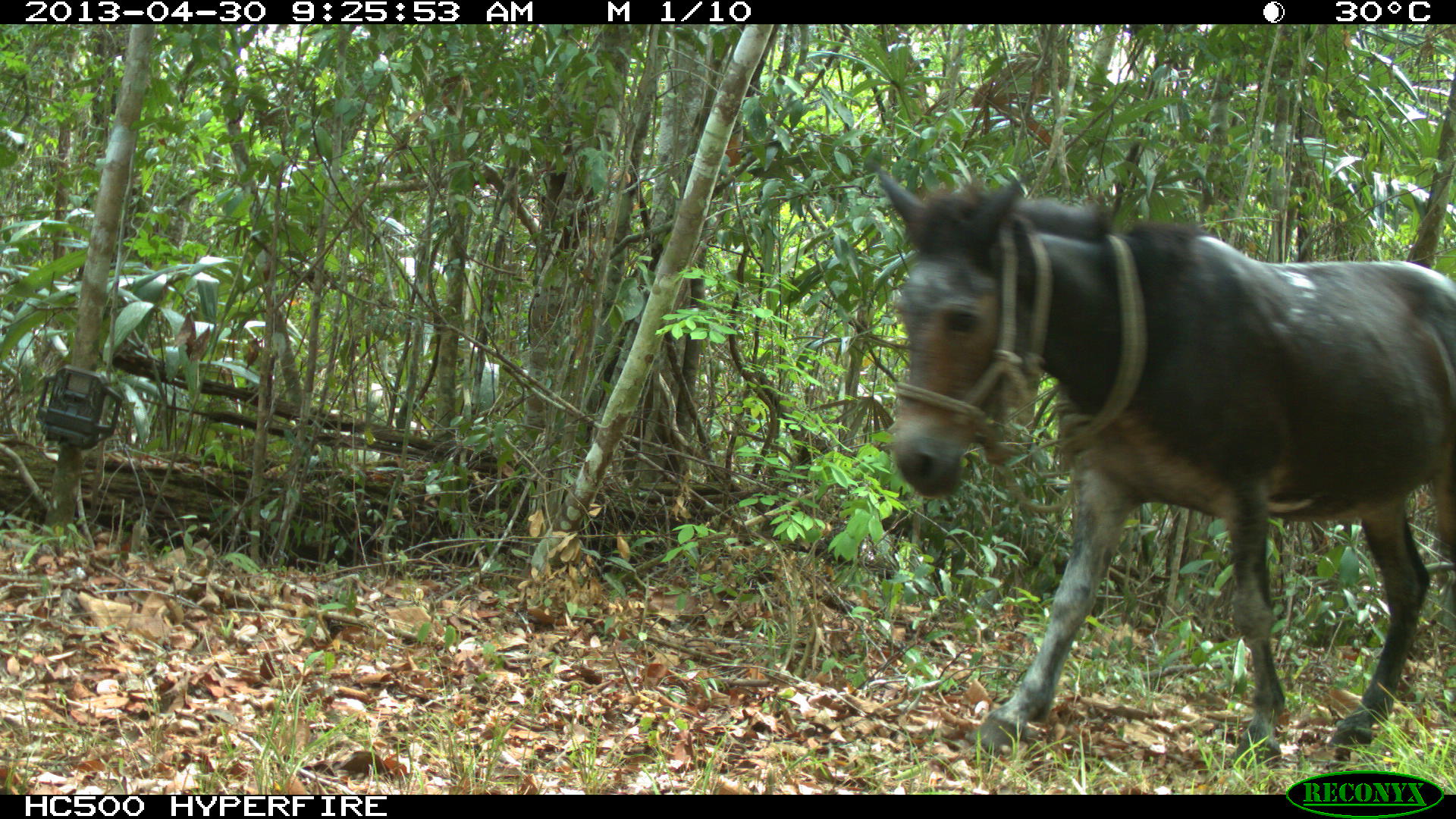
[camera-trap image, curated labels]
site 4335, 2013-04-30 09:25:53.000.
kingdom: Animalia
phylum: Chordata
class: Mammalia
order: Perissodactyla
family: Equidae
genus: Equus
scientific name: Equus ferus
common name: wild horse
Equus ferus (wild horse), count 4.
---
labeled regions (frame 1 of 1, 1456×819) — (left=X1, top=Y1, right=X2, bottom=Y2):
equus ferus: (left=872, top=163, right=1456, bottom=769)